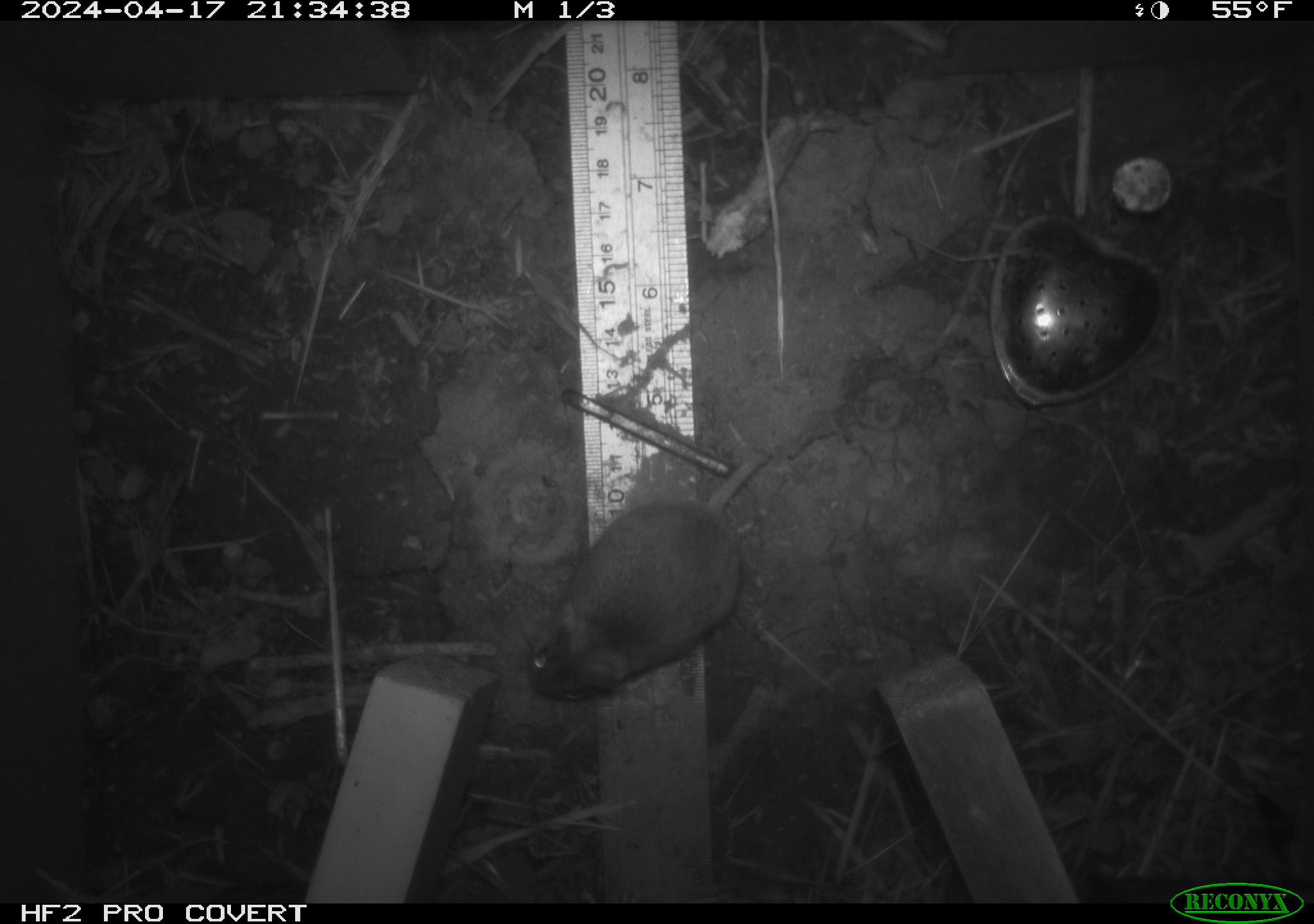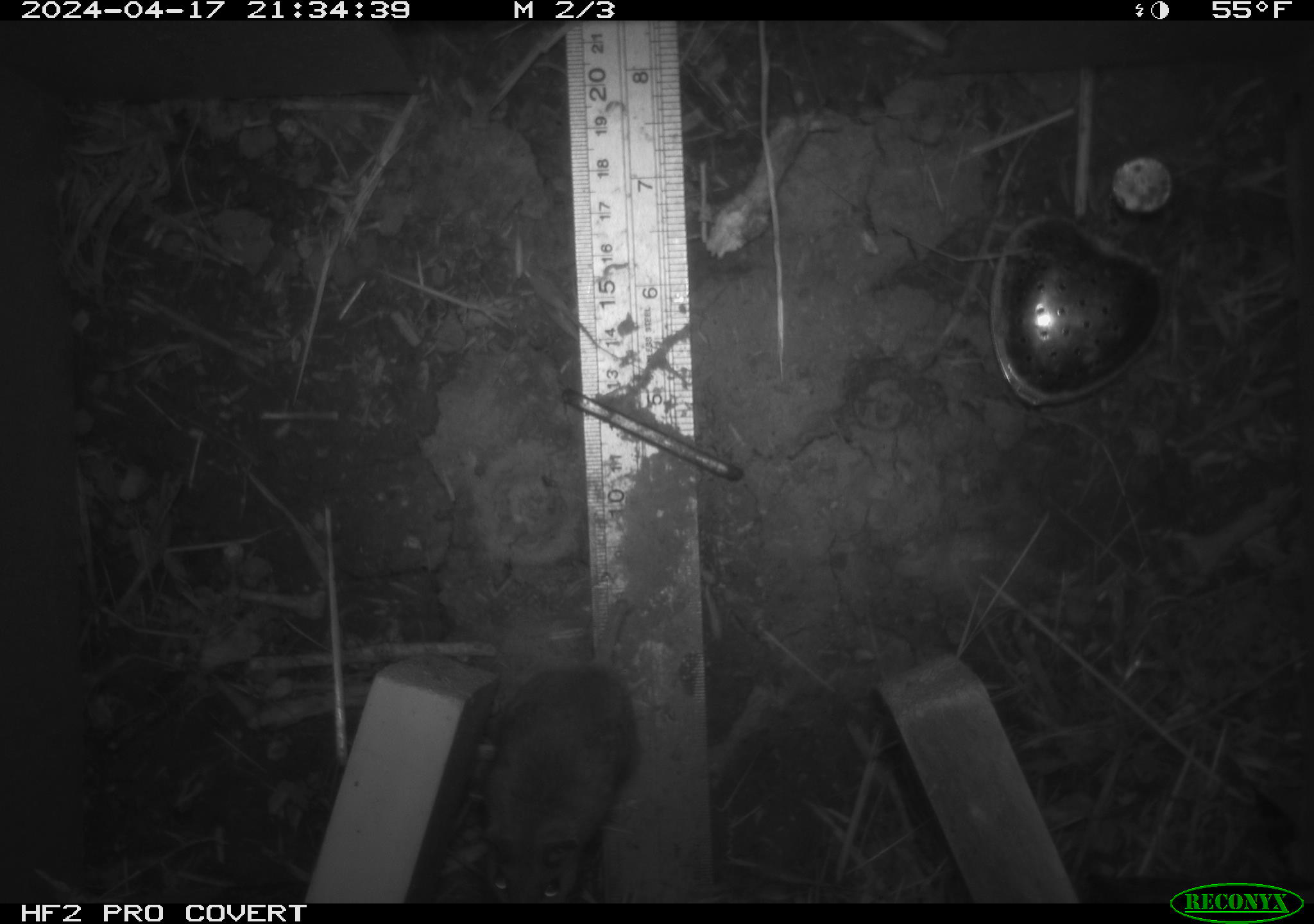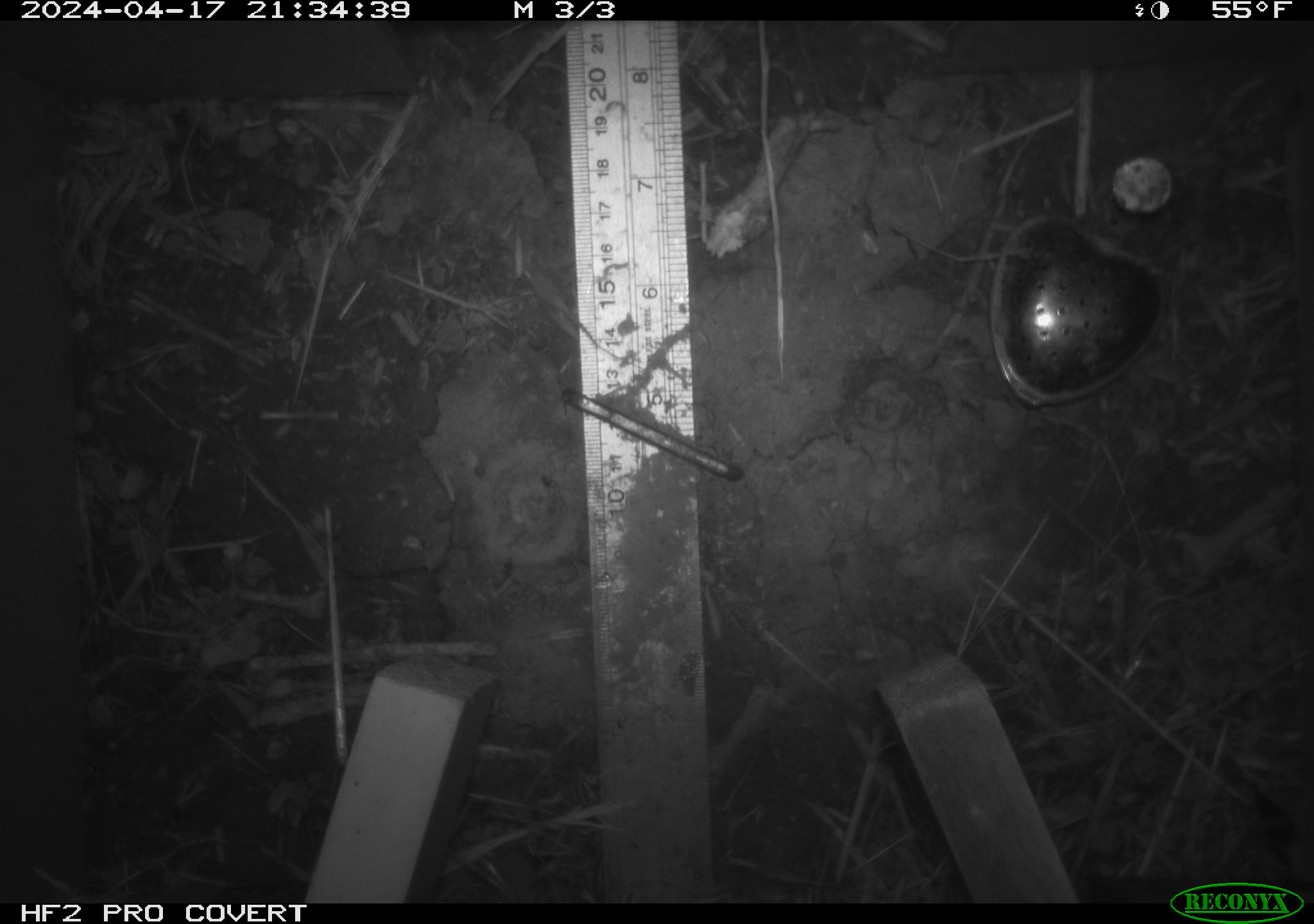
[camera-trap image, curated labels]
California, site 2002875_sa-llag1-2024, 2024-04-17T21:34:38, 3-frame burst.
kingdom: Animalia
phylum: Chordata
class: Mammalia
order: Rodentia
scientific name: Rodentia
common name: mouse species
Mouse species (Rodentia).